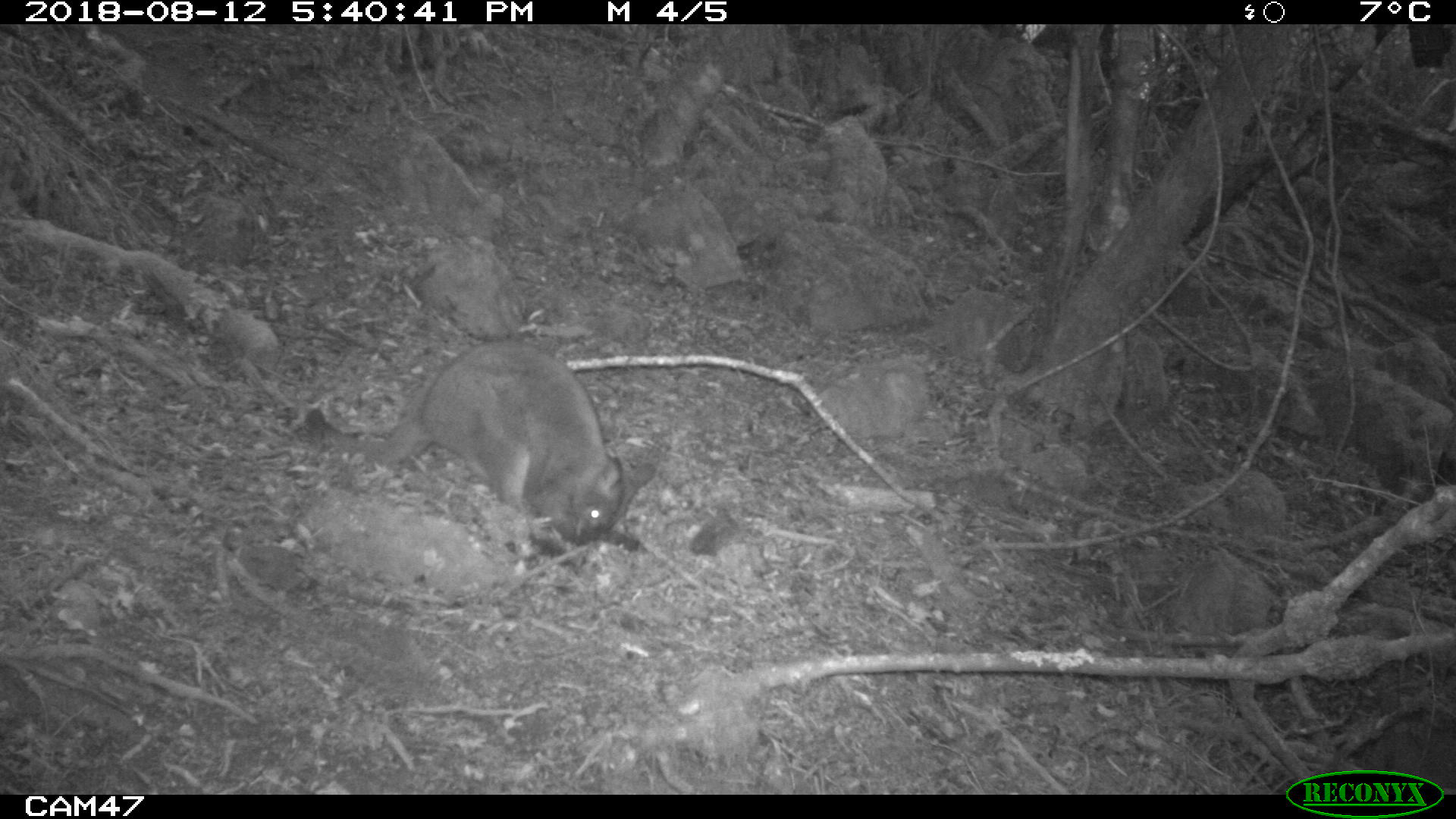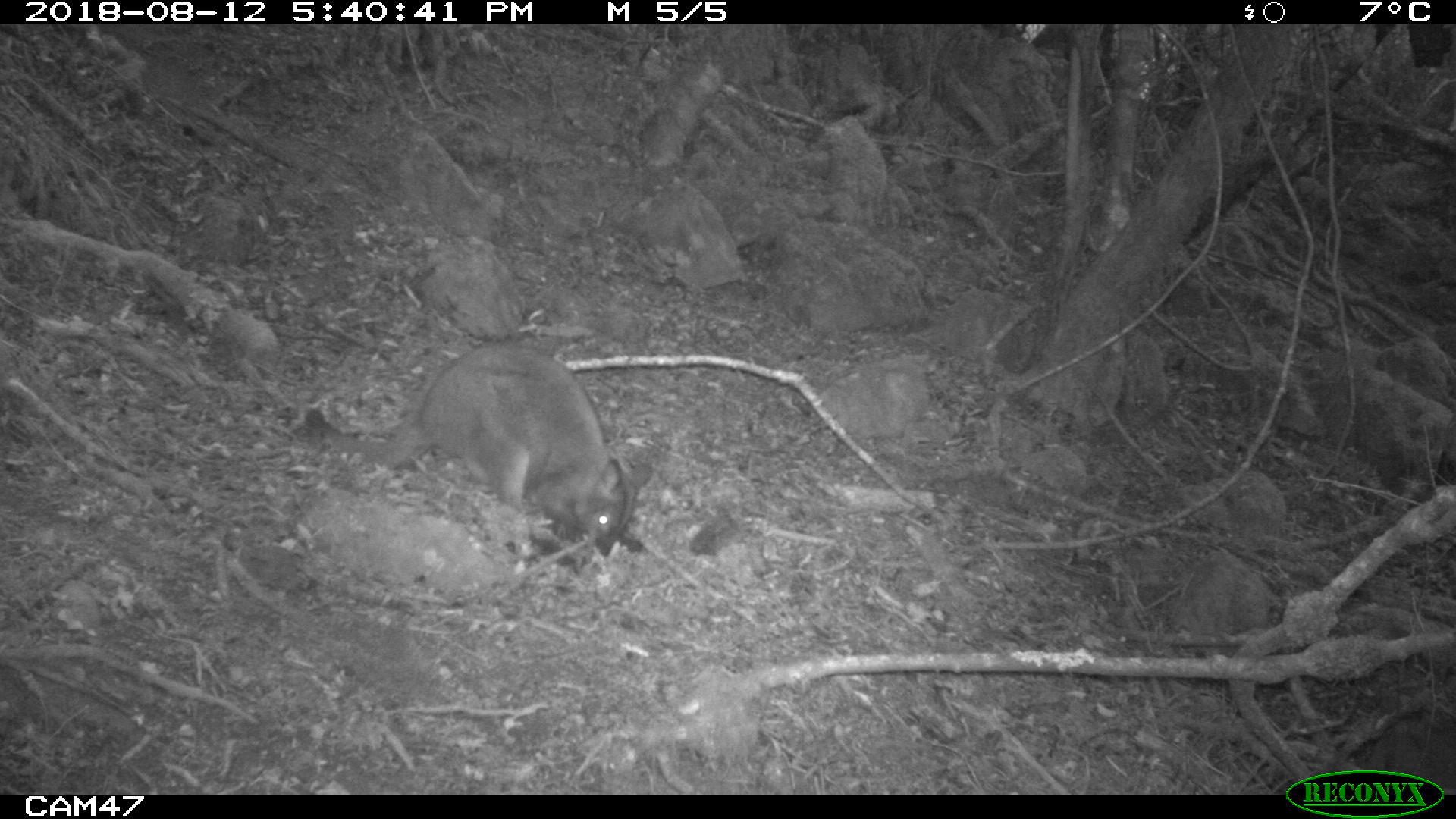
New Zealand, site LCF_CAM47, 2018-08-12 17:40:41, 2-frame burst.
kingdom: Animalia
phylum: Chordata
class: Mammalia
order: Diprotodontia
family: Macropodidae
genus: Notamacropus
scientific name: Notamacropus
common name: wallaby